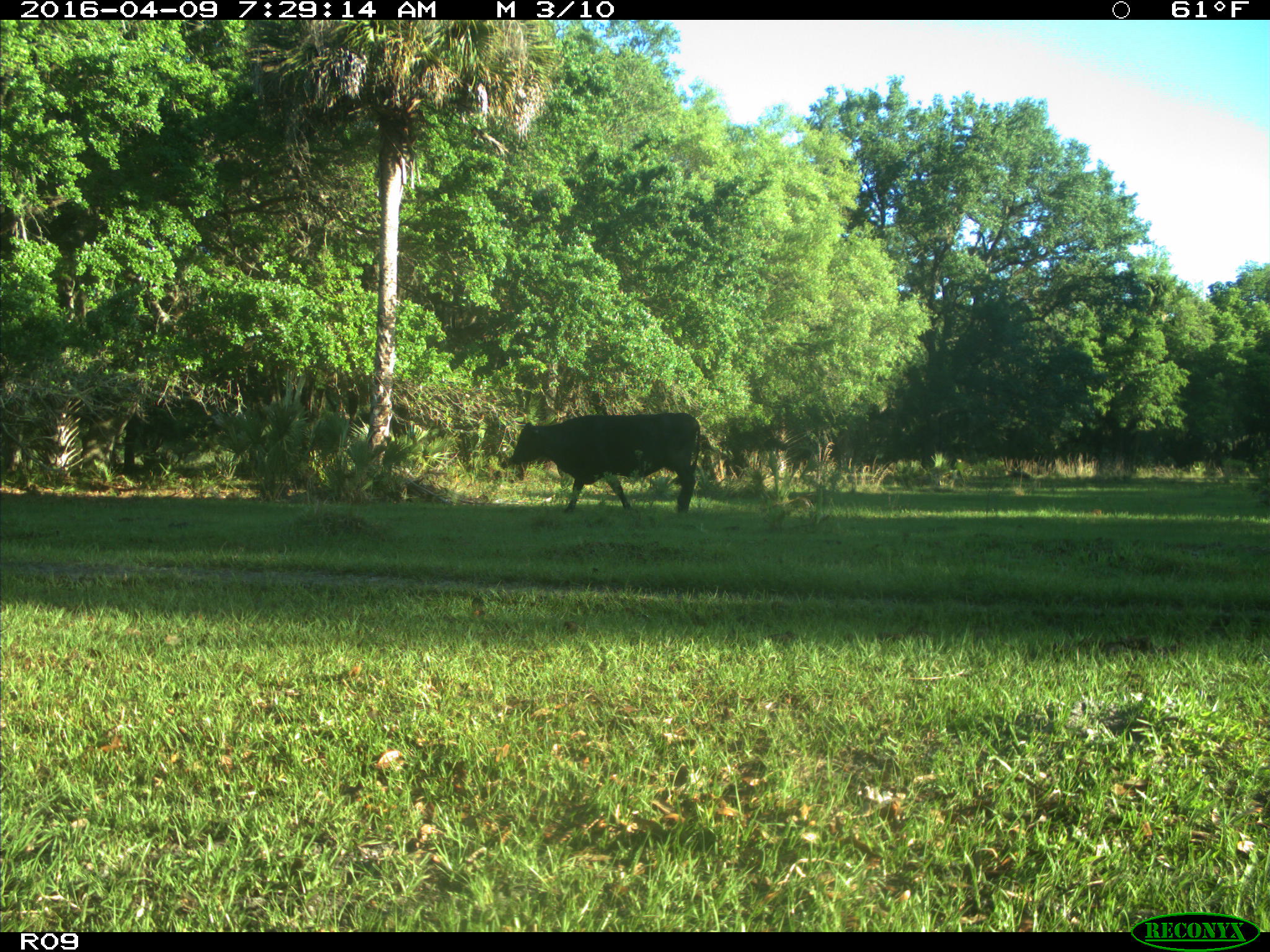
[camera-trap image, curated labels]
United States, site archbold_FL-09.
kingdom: Animalia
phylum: Chordata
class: Mammalia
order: Artiodactyla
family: Bovidae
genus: Bos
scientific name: Bos taurus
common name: domestic cow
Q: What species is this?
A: Bos taurus (domestic cow).